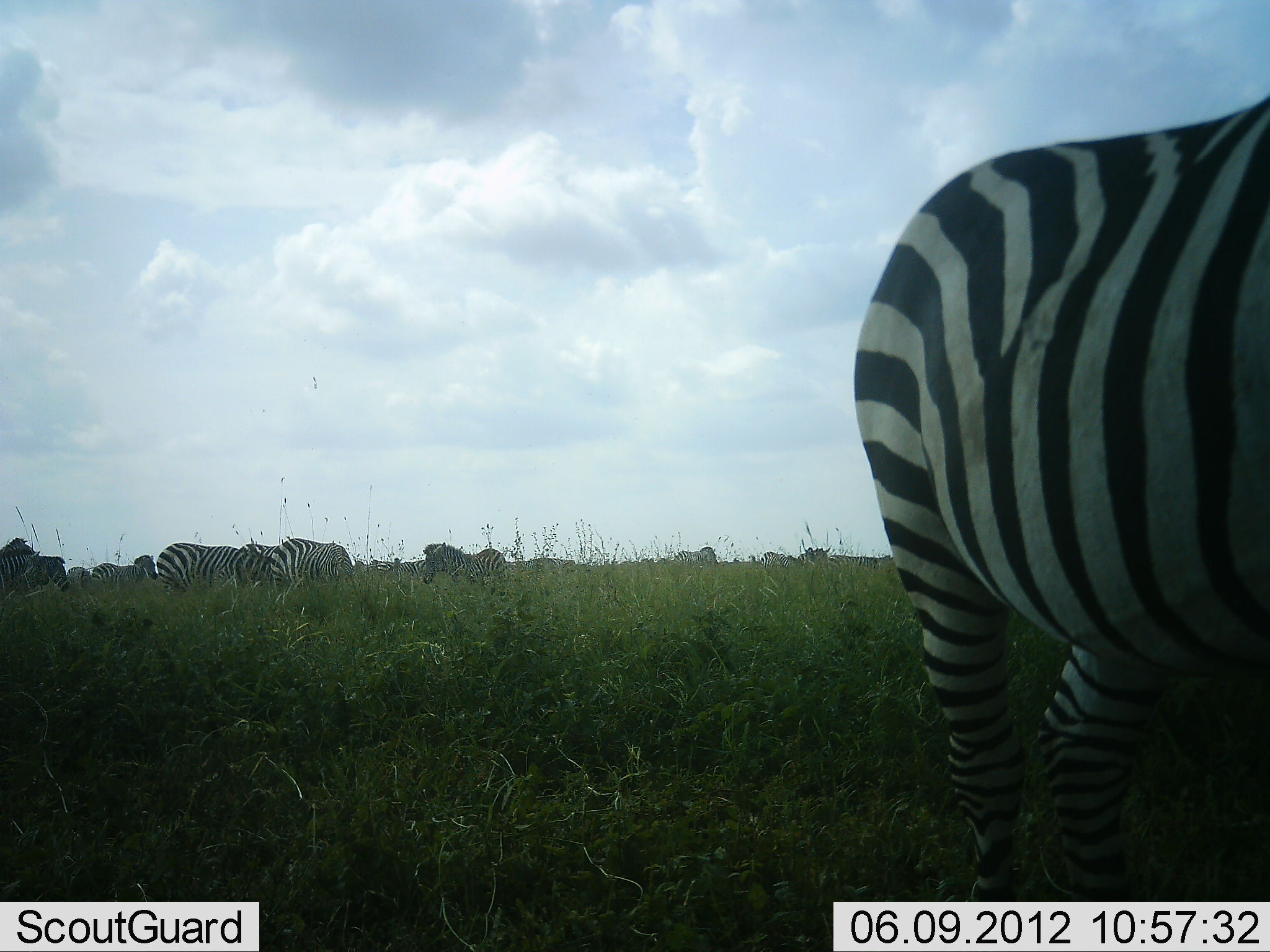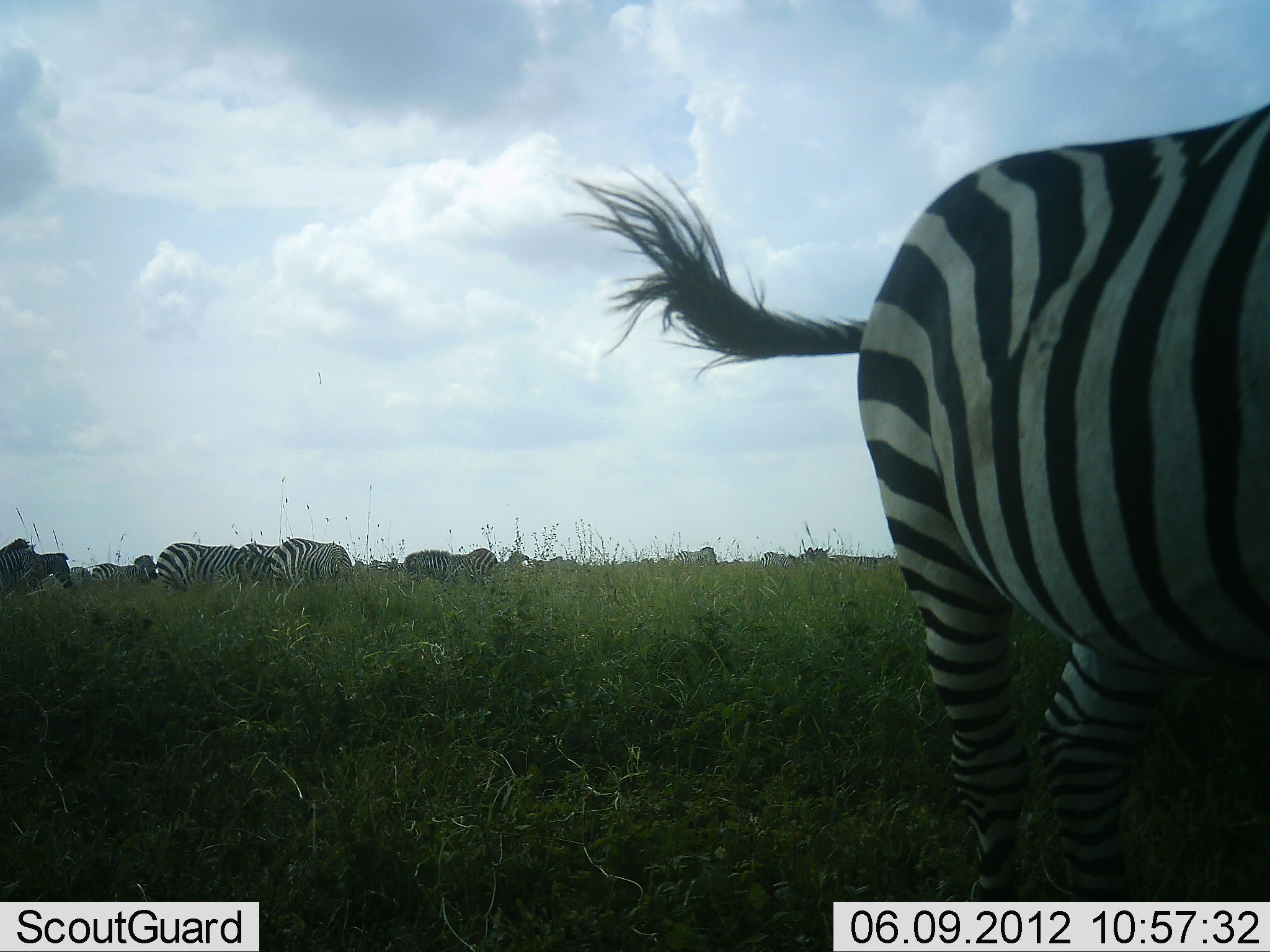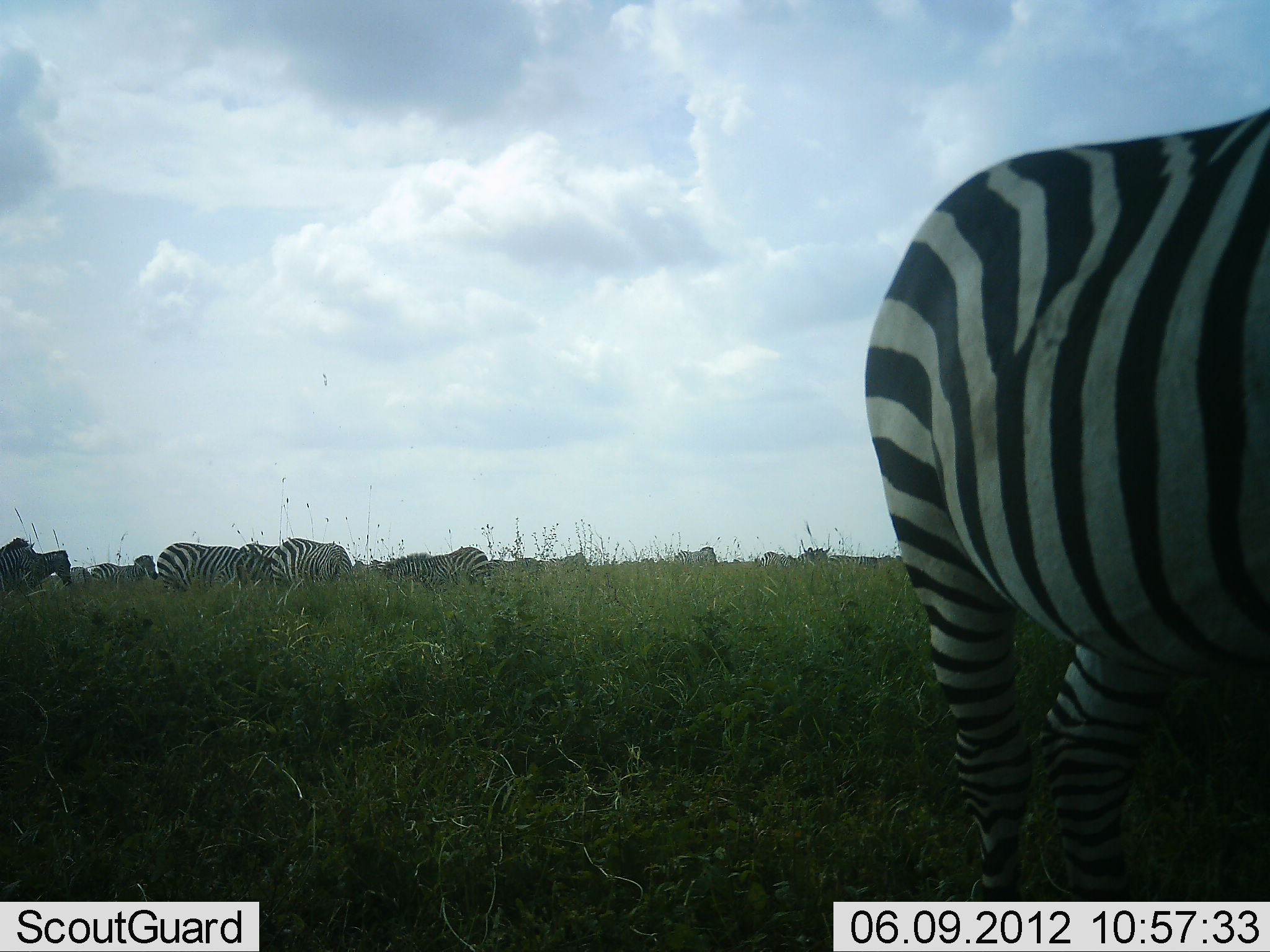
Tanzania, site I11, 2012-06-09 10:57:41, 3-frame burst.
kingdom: Animalia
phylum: Chordata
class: Mammalia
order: Perissodactyla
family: Equidae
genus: Equus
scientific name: Equus quagga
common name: plains zebra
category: zebra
Zebra (plains zebra) (Equus quagga), count 11-50. Behavior (volunteer vote fractions): standing 70%, resting 10%, moving 40%, interacting 0%. Young present (vote fraction): 10%. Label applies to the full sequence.